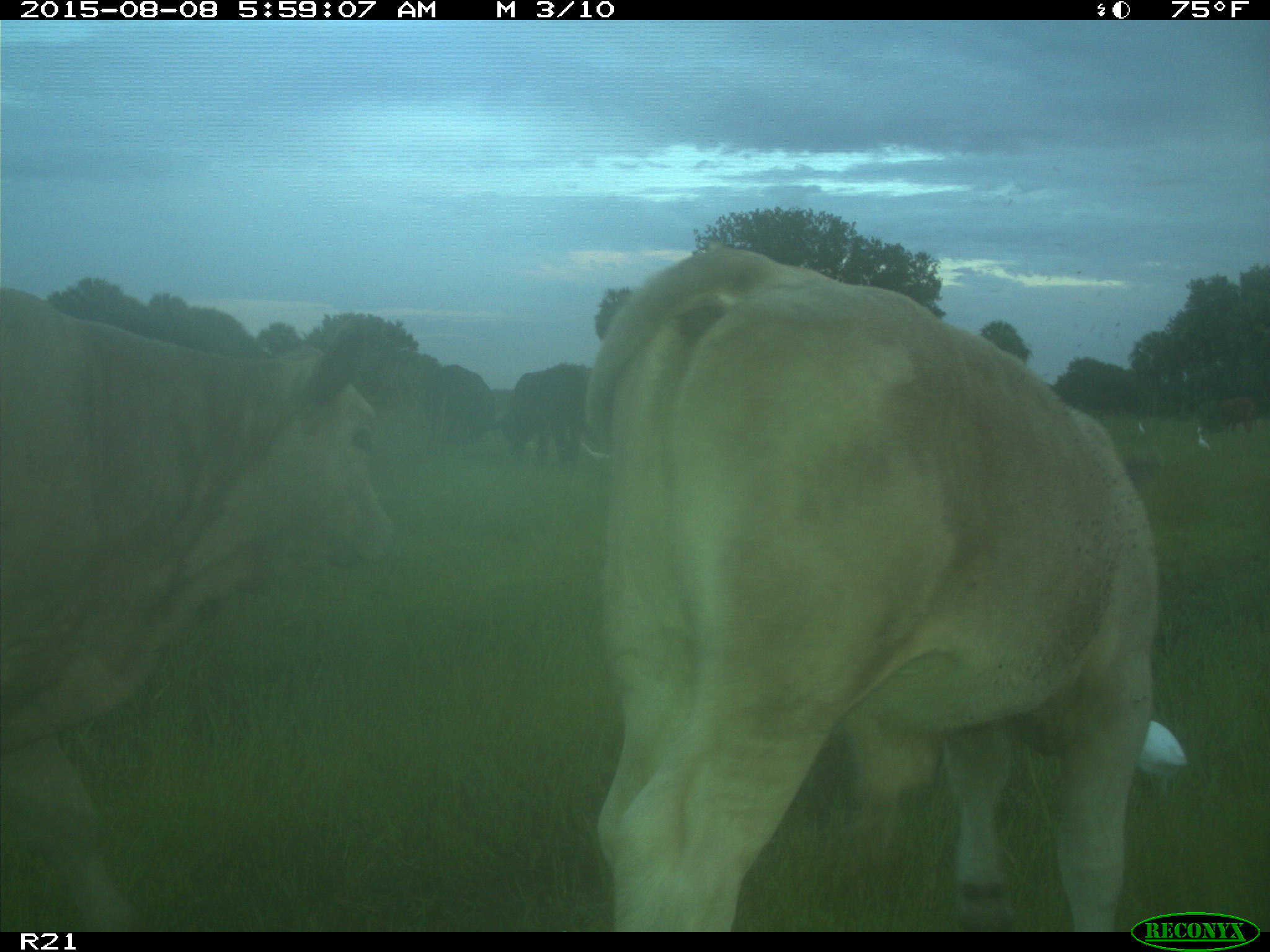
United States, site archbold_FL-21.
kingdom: Animalia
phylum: Chordata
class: Mammalia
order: Artiodactyla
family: Bovidae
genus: Bos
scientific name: Bos taurus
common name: domestic cow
Bos taurus (domestic cow).